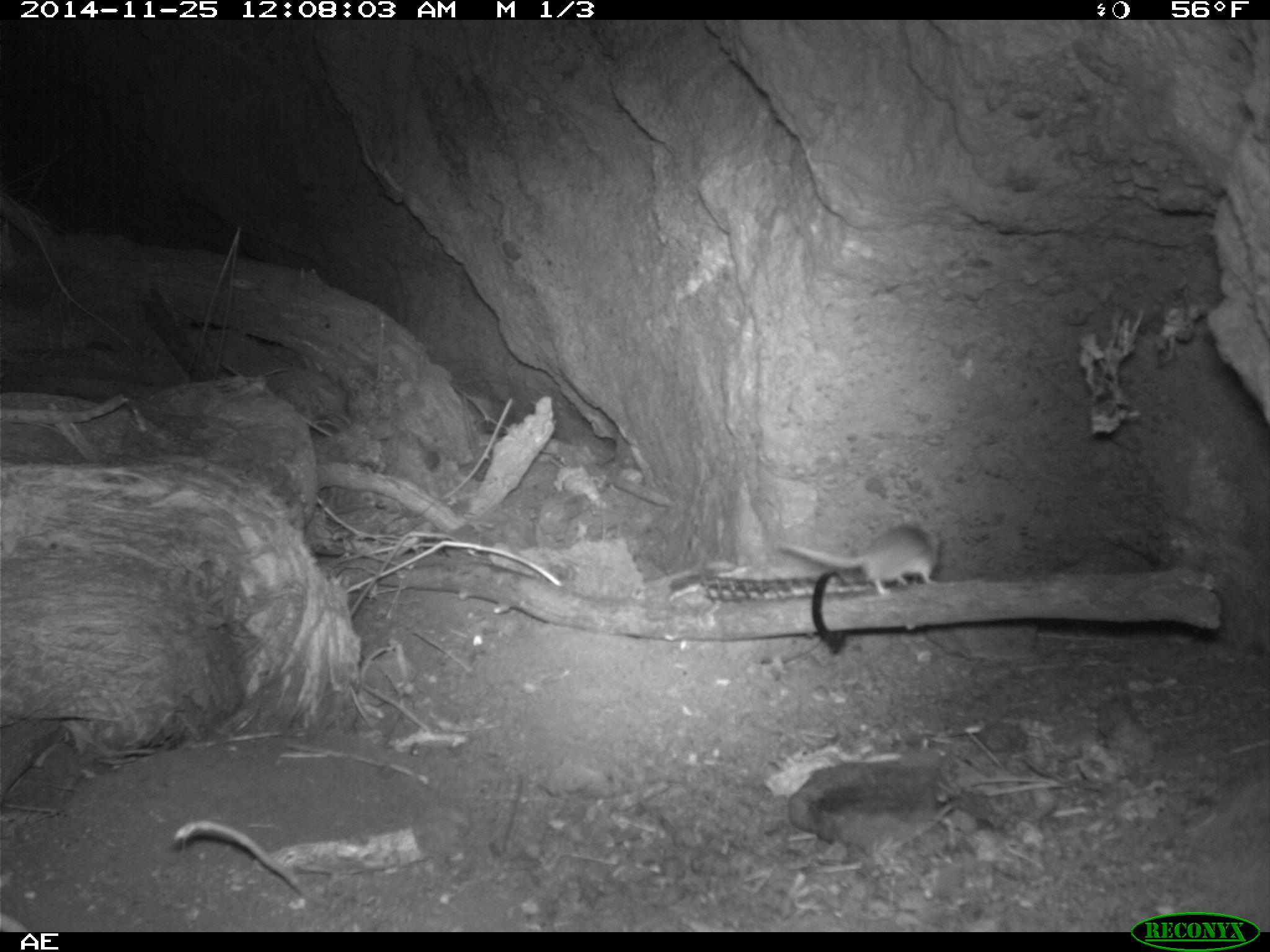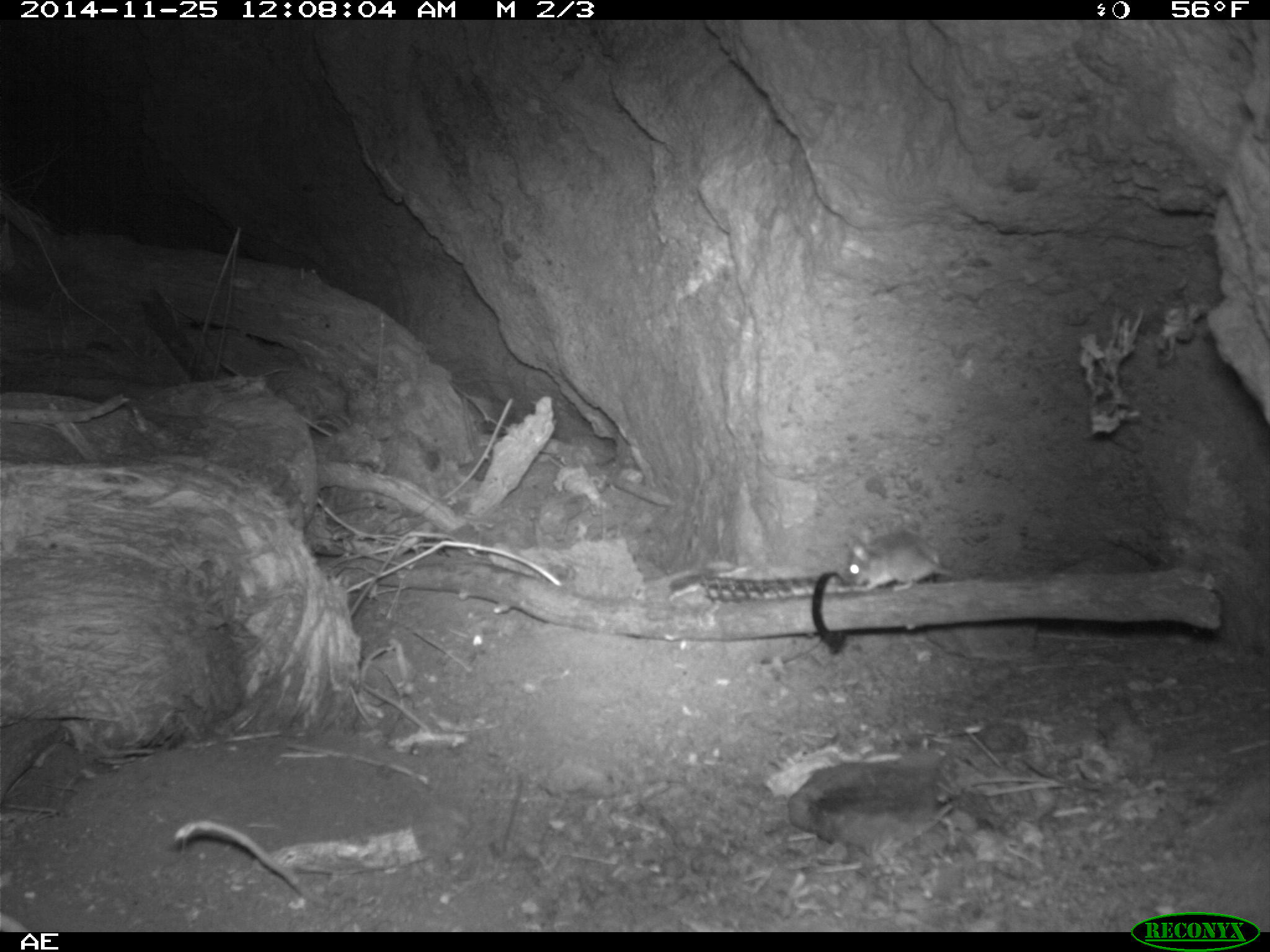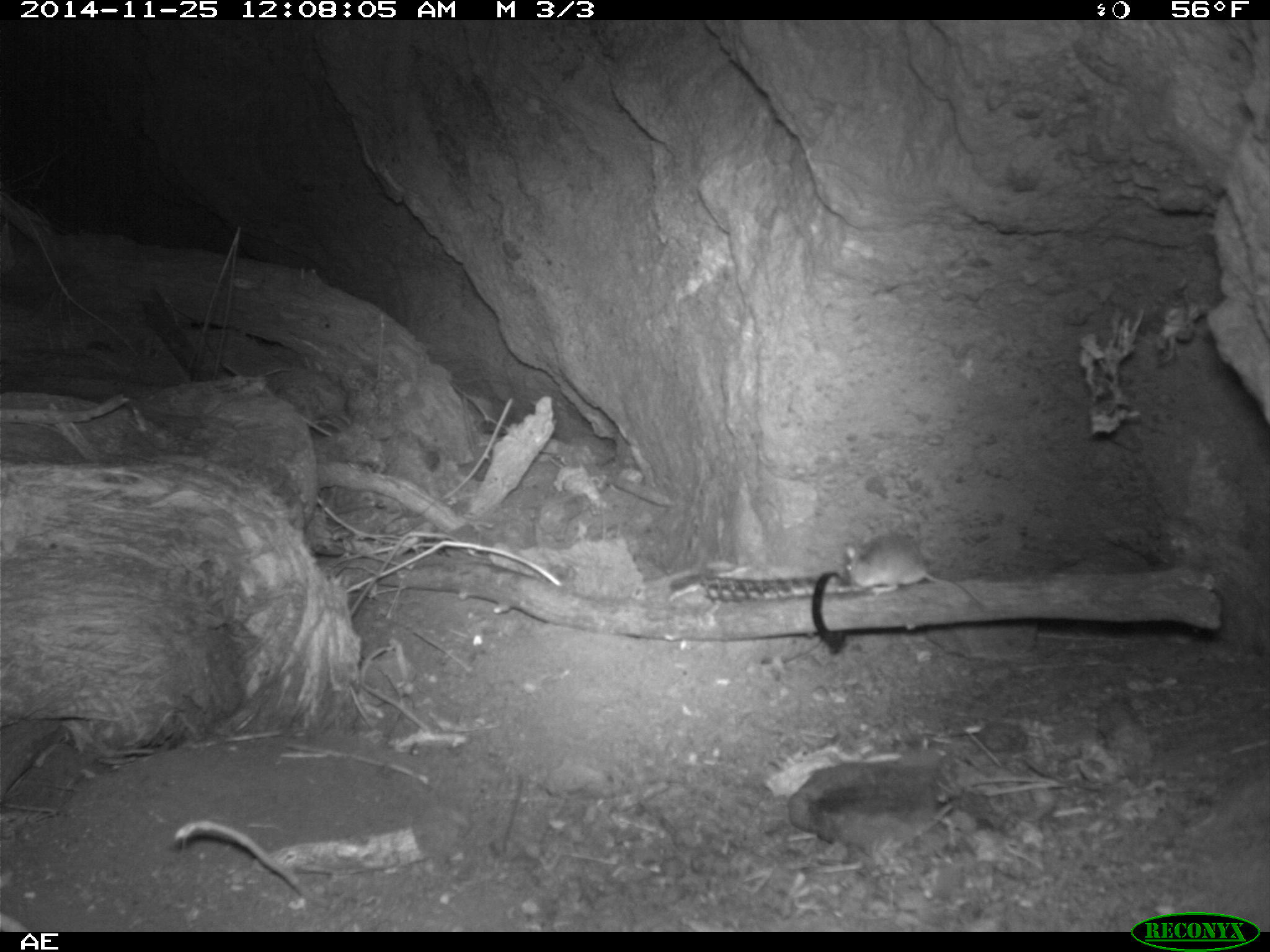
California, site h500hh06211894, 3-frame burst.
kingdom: Animalia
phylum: Chordata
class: Mammalia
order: Rodentia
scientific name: Rodentia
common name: rodent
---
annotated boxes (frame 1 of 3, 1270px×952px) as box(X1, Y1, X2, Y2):
rodent: box(778, 523, 936, 594)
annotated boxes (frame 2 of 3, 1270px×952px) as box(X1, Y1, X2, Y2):
rodent: box(847, 540, 965, 594)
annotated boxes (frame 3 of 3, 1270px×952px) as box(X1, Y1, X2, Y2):
rodent: box(840, 535, 987, 607)